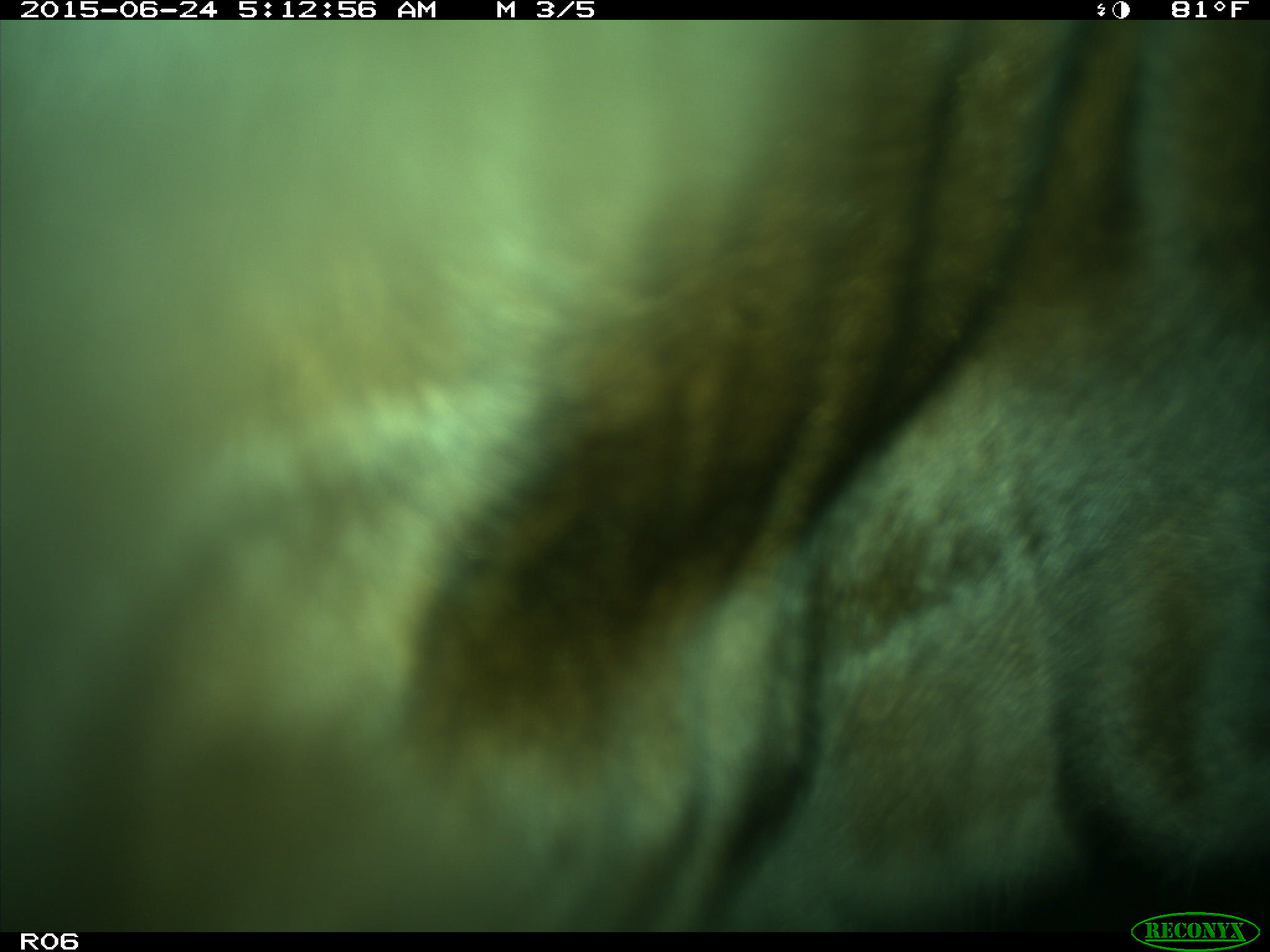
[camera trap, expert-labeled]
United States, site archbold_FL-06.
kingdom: Animalia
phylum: Chordata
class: Mammalia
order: Artiodactyla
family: Bovidae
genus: Bos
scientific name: Bos taurus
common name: domestic cow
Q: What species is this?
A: Bos taurus (domestic cow).